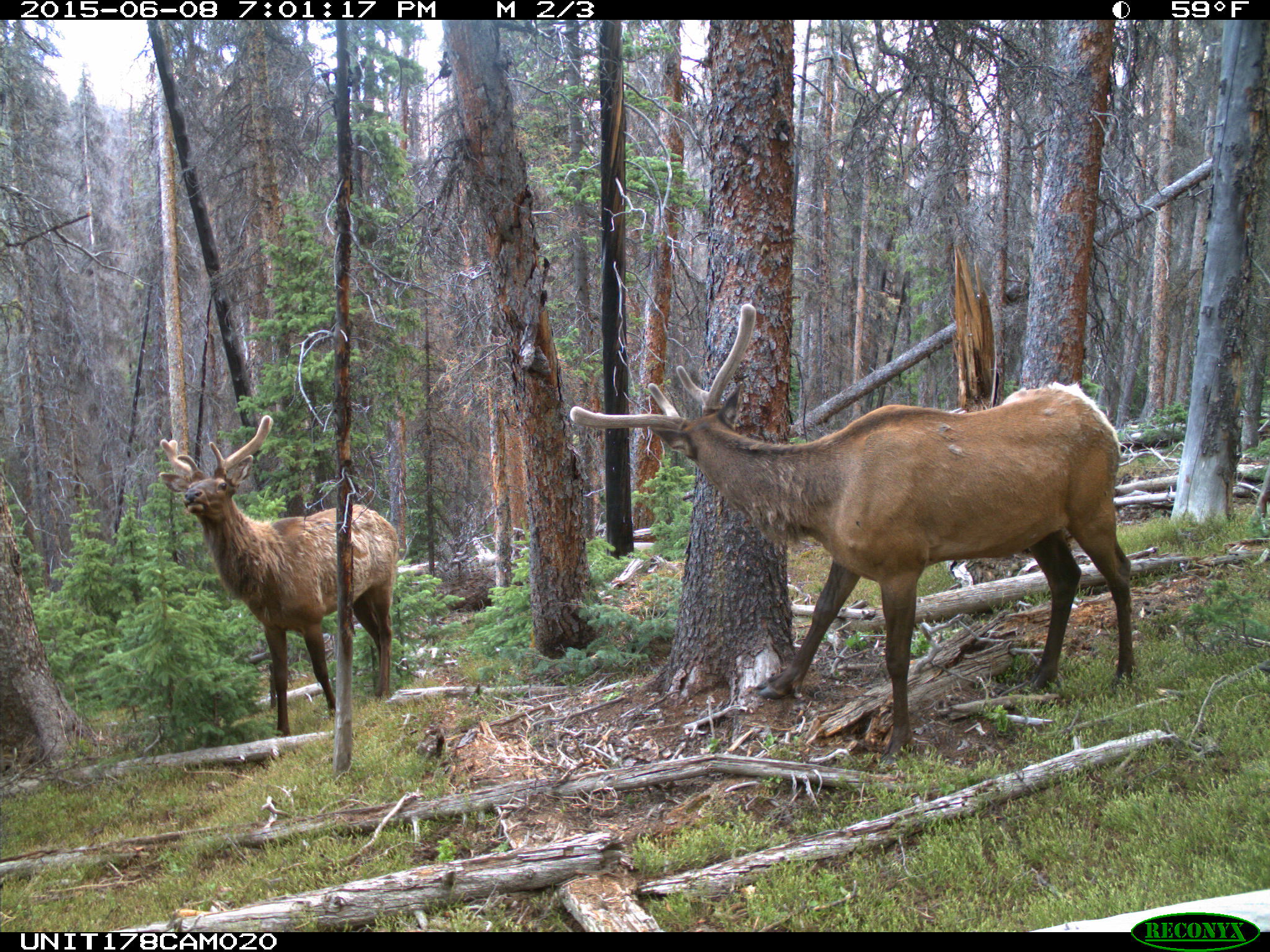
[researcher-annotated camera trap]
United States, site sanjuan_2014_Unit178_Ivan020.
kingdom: Animalia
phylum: Chordata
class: Mammalia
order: Artiodactyla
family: Cervidae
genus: Cervus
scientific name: Cervus elaphus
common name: red deer